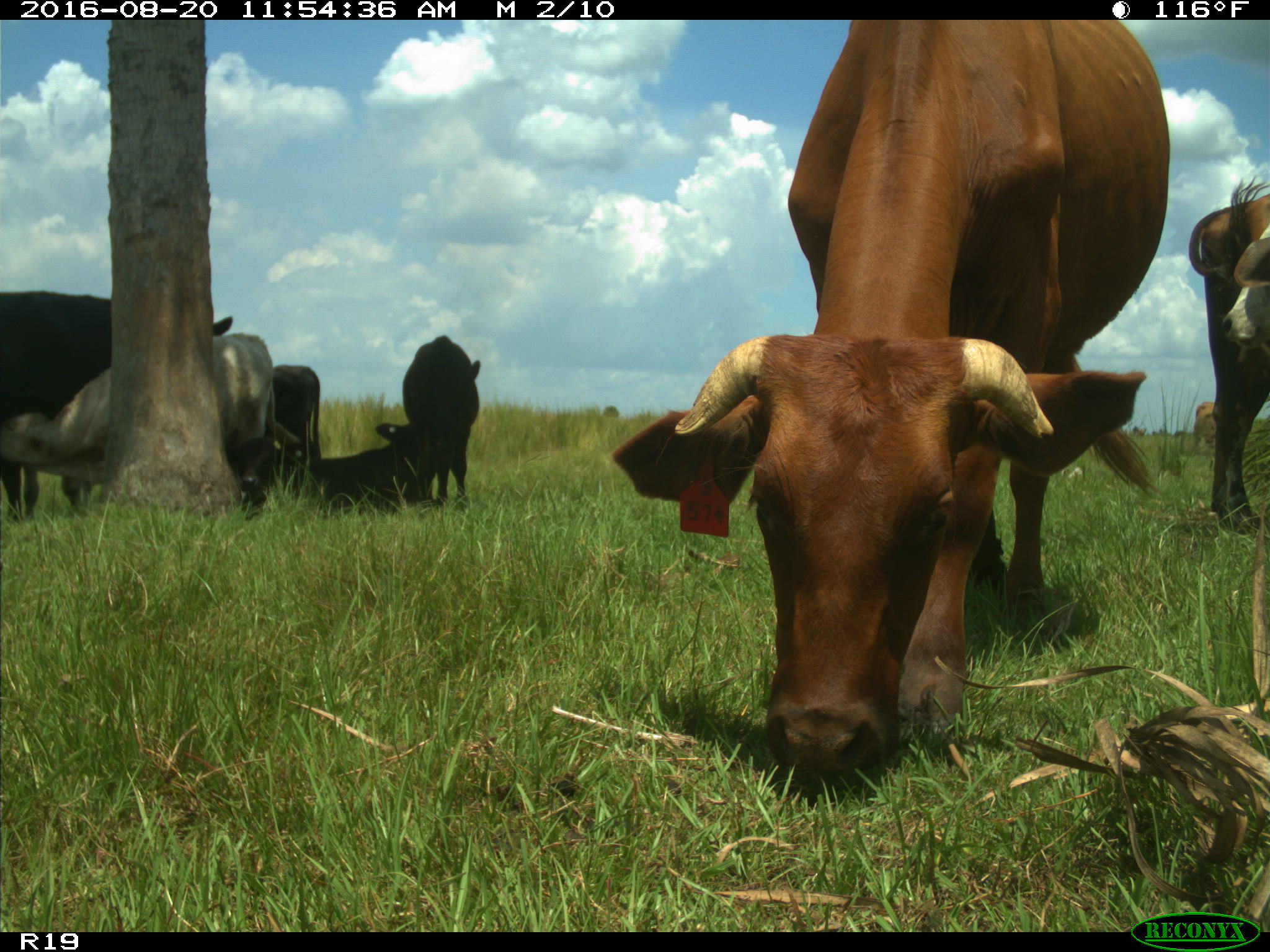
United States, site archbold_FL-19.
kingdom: Animalia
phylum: Chordata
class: Mammalia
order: Artiodactyla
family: Bovidae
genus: Bos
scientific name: Bos taurus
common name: domestic cow